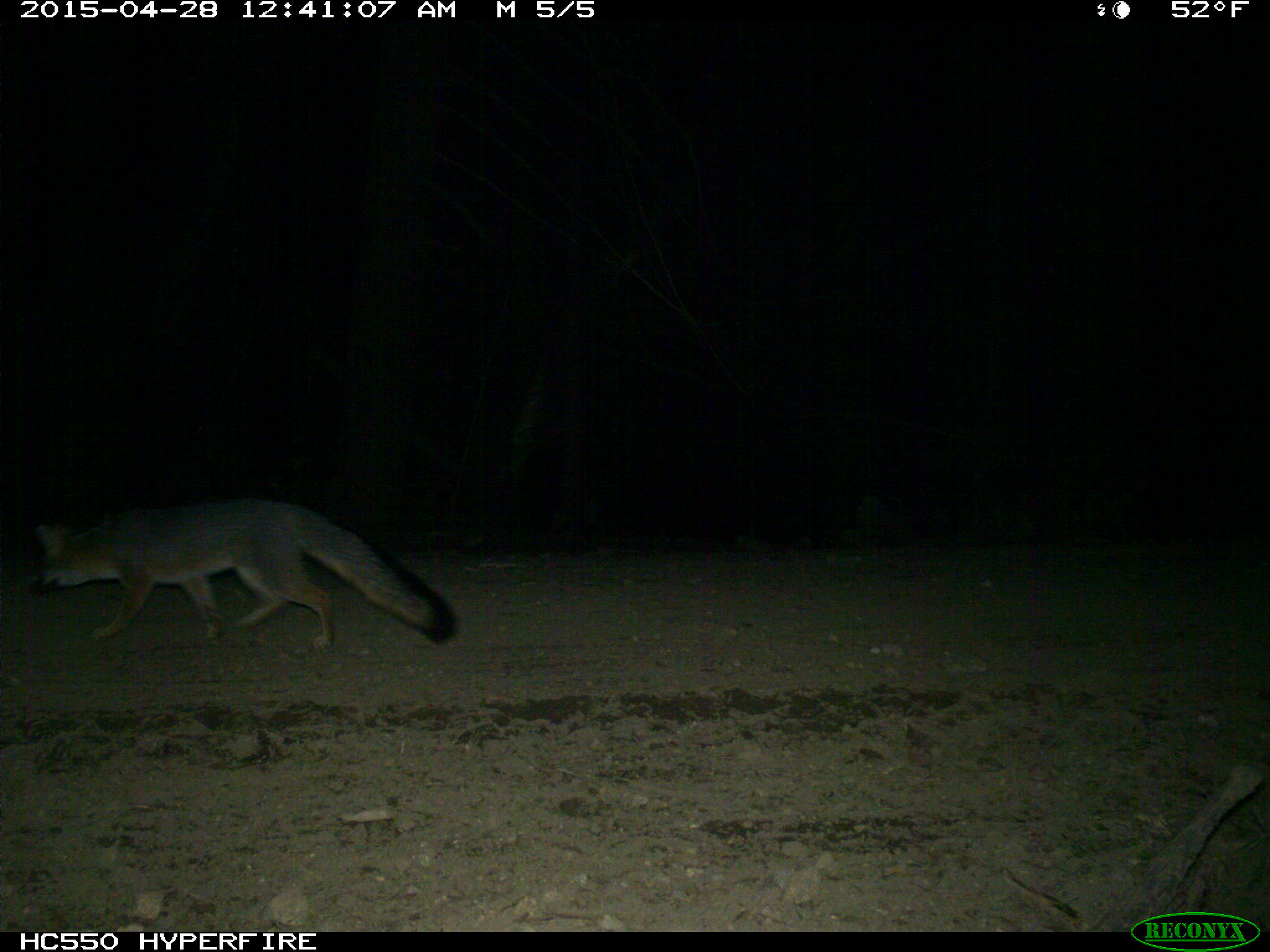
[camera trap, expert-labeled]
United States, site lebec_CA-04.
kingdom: Animalia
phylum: Chordata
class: Mammalia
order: Carnivora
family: Canidae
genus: Urocyon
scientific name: Urocyon cinereoargenteus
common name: gray fox